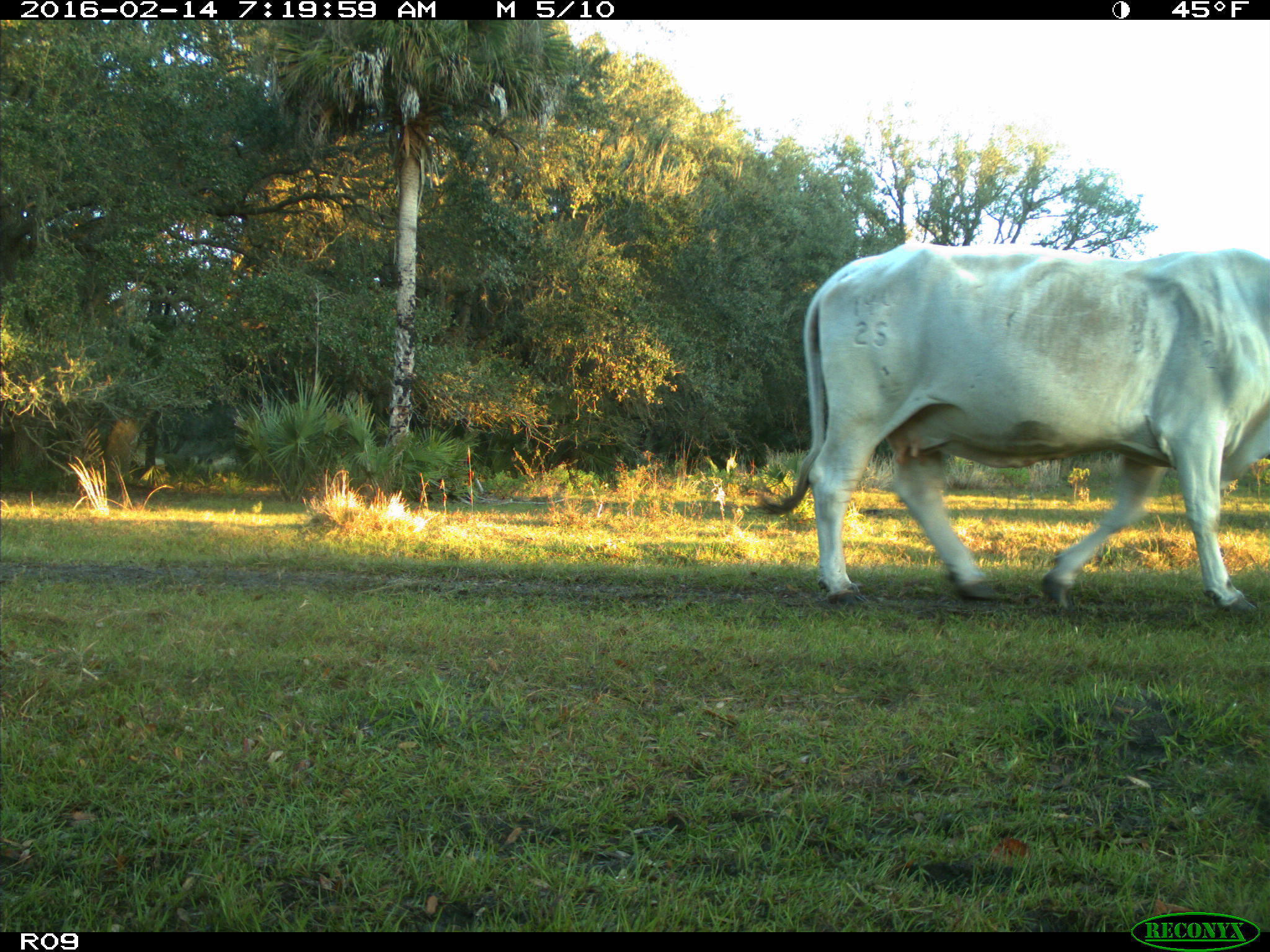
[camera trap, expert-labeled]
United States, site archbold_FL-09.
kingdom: Animalia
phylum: Chordata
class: Mammalia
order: Artiodactyla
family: Bovidae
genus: Bos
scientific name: Bos taurus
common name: domestic cow